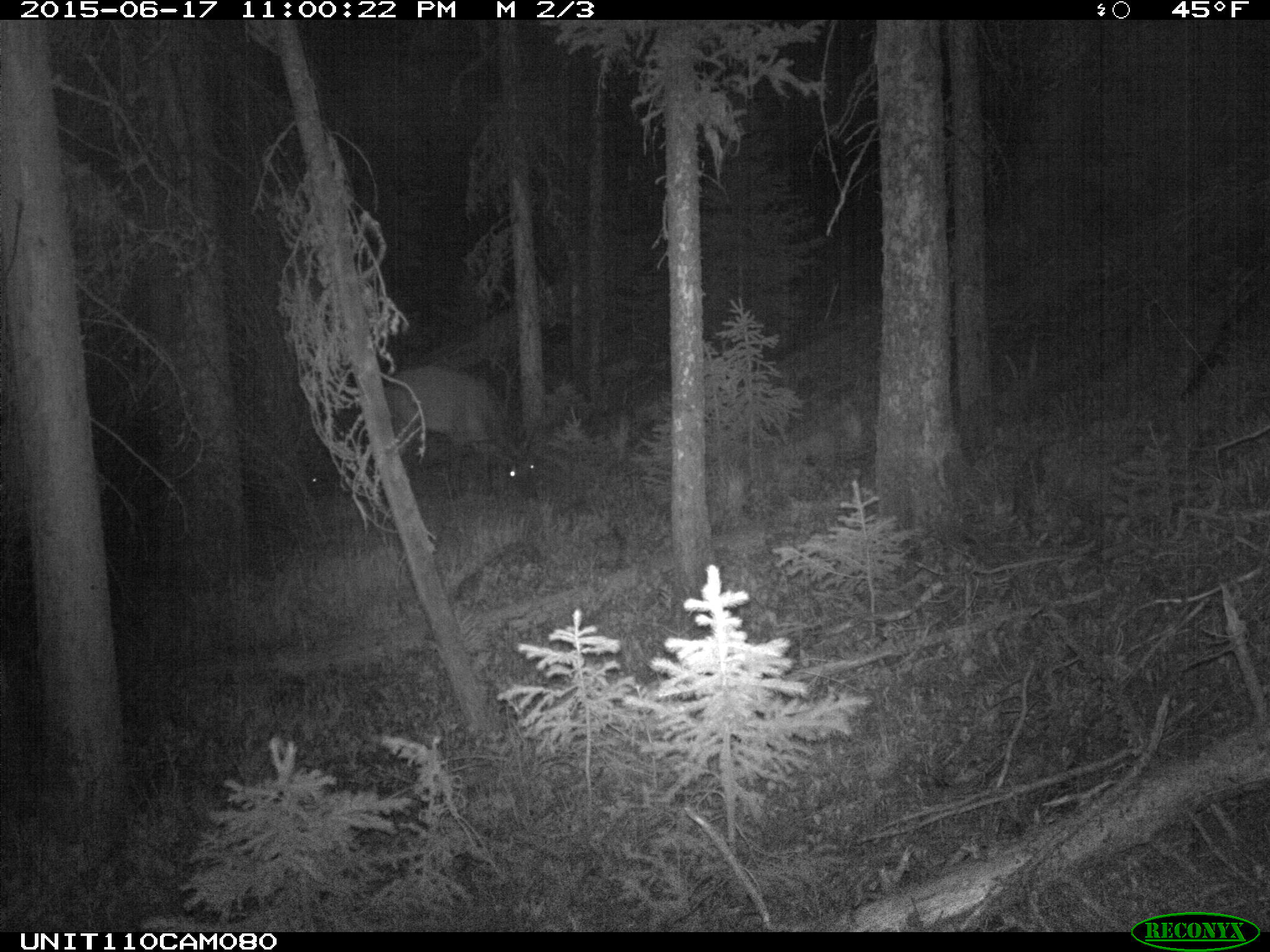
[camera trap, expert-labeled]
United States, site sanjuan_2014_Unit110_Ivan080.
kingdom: Animalia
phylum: Chordata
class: Mammalia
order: Artiodactyla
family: Cervidae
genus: Cervus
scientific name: Cervus elaphus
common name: red deer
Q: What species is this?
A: Cervus elaphus (red deer).